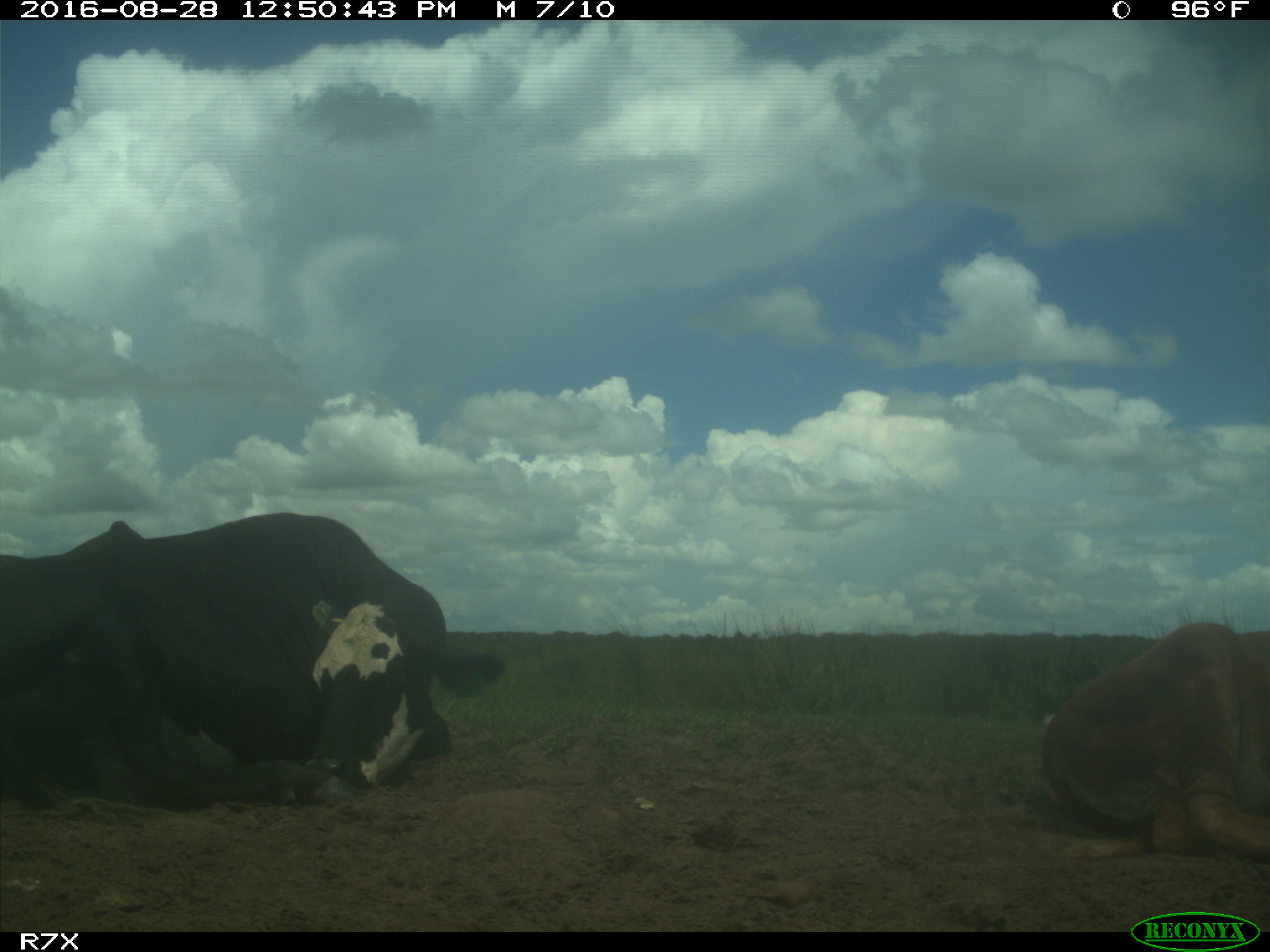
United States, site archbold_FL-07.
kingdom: Animalia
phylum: Chordata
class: Mammalia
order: Artiodactyla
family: Bovidae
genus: Bos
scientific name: Bos taurus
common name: domestic cow